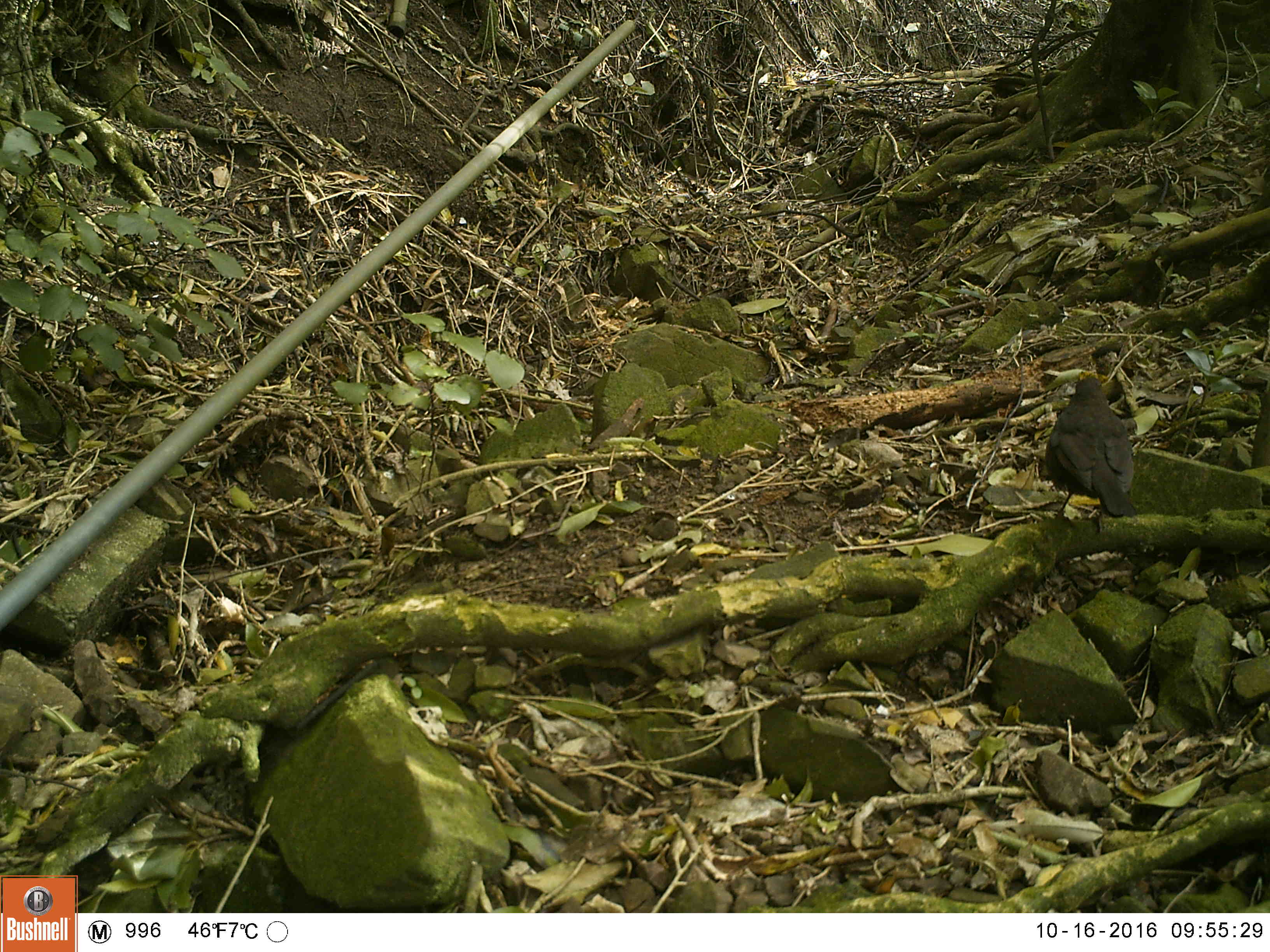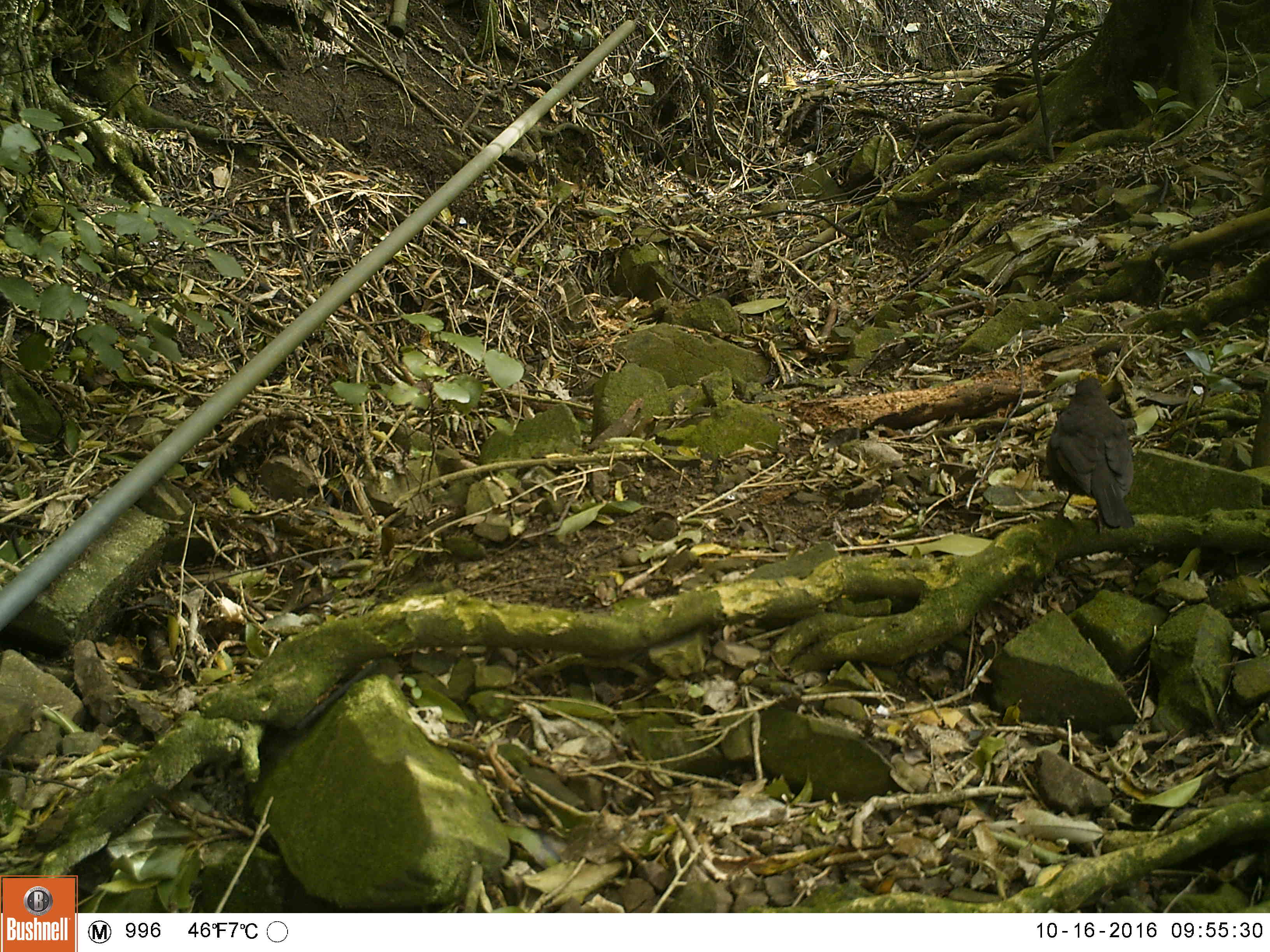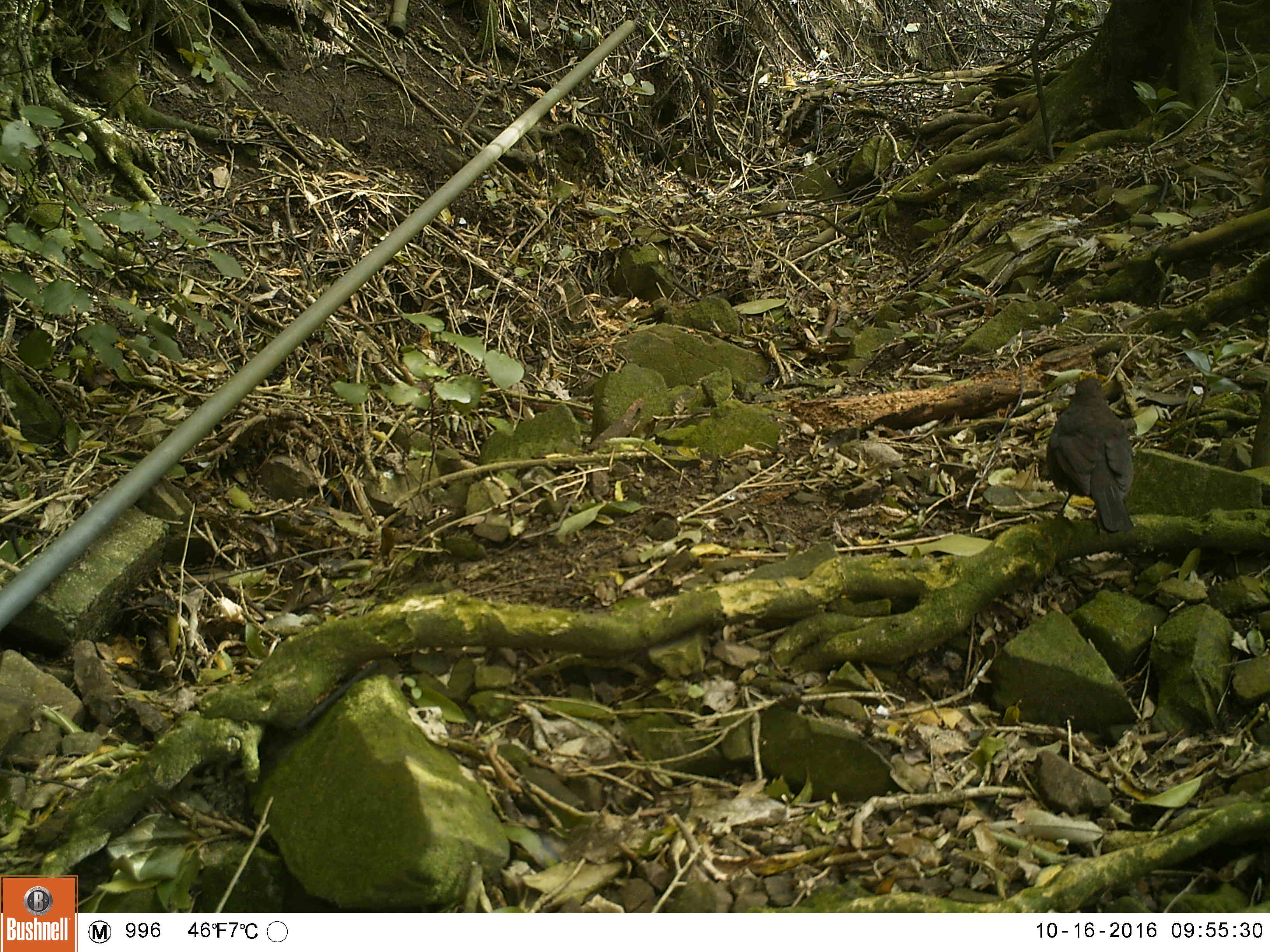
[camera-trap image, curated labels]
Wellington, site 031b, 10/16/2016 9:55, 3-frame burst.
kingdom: Animalia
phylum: Chordata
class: Aves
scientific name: Aves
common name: bird